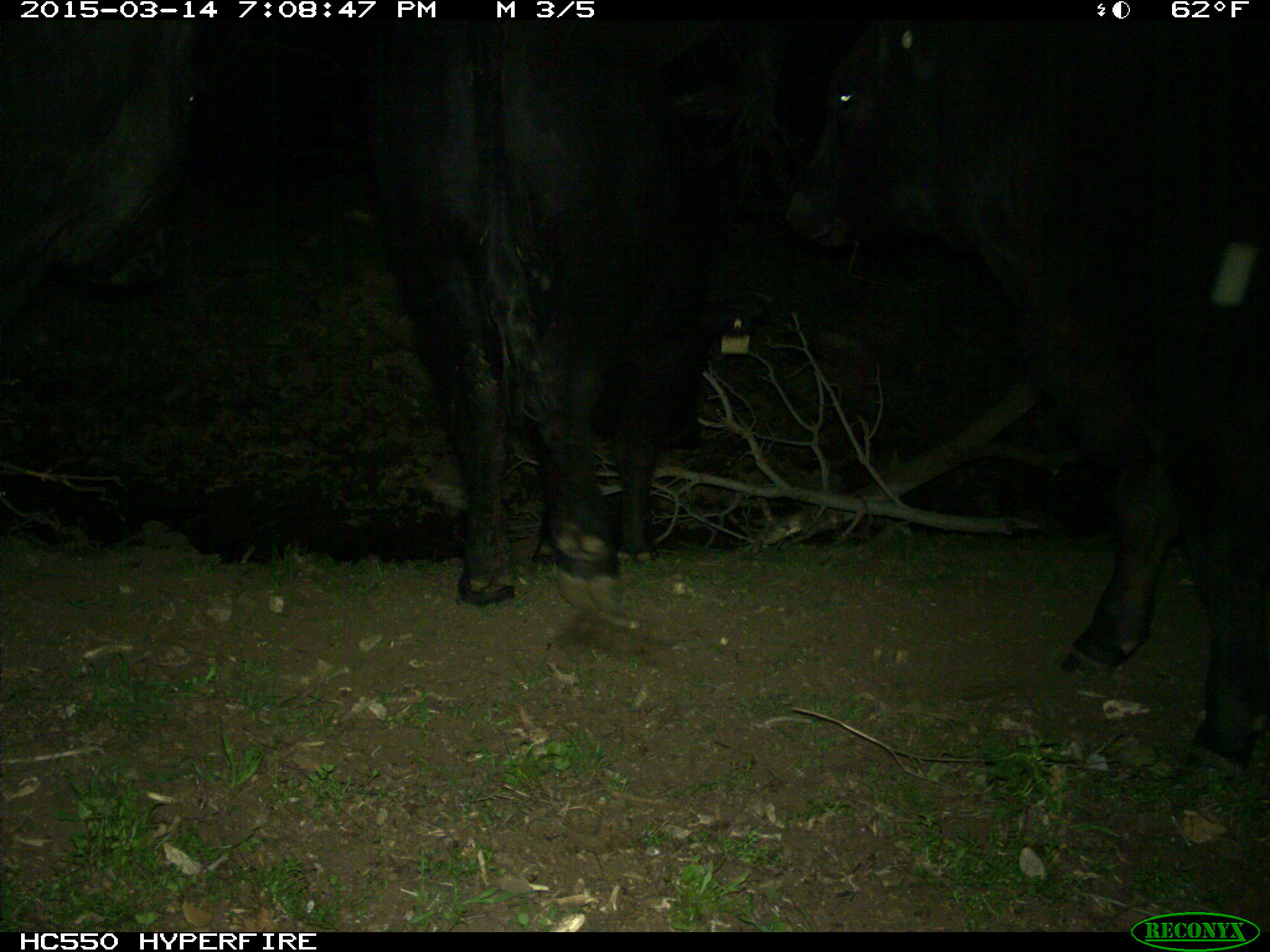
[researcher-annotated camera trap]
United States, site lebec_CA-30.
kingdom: Animalia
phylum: Chordata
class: Mammalia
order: Artiodactyla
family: Bovidae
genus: Bos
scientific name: Bos taurus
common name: domestic cow